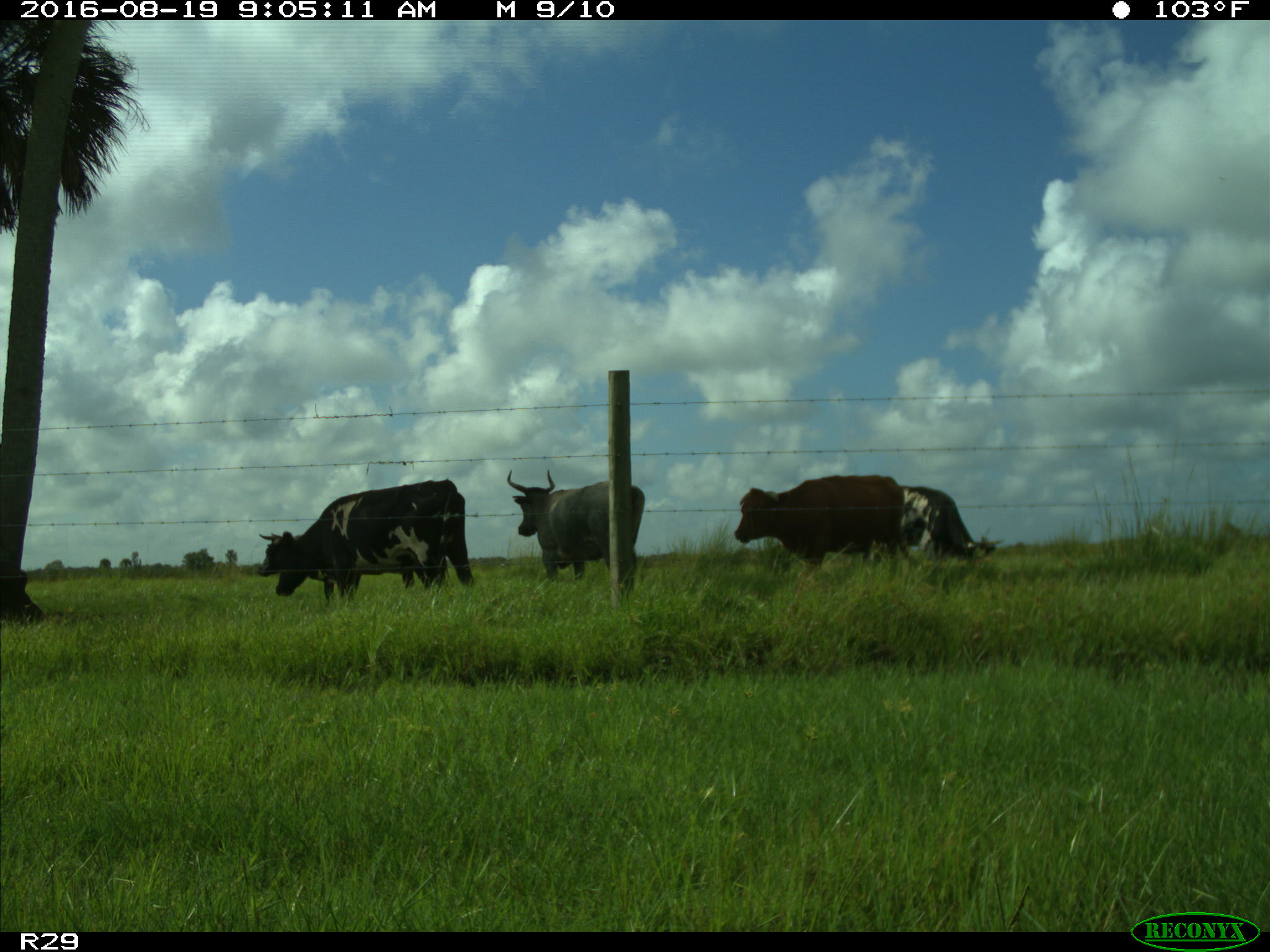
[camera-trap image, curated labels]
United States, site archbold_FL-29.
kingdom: Animalia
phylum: Chordata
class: Mammalia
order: Artiodactyla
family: Bovidae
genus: Bos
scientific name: Bos taurus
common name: domestic cow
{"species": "Bos taurus (domestic cow)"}